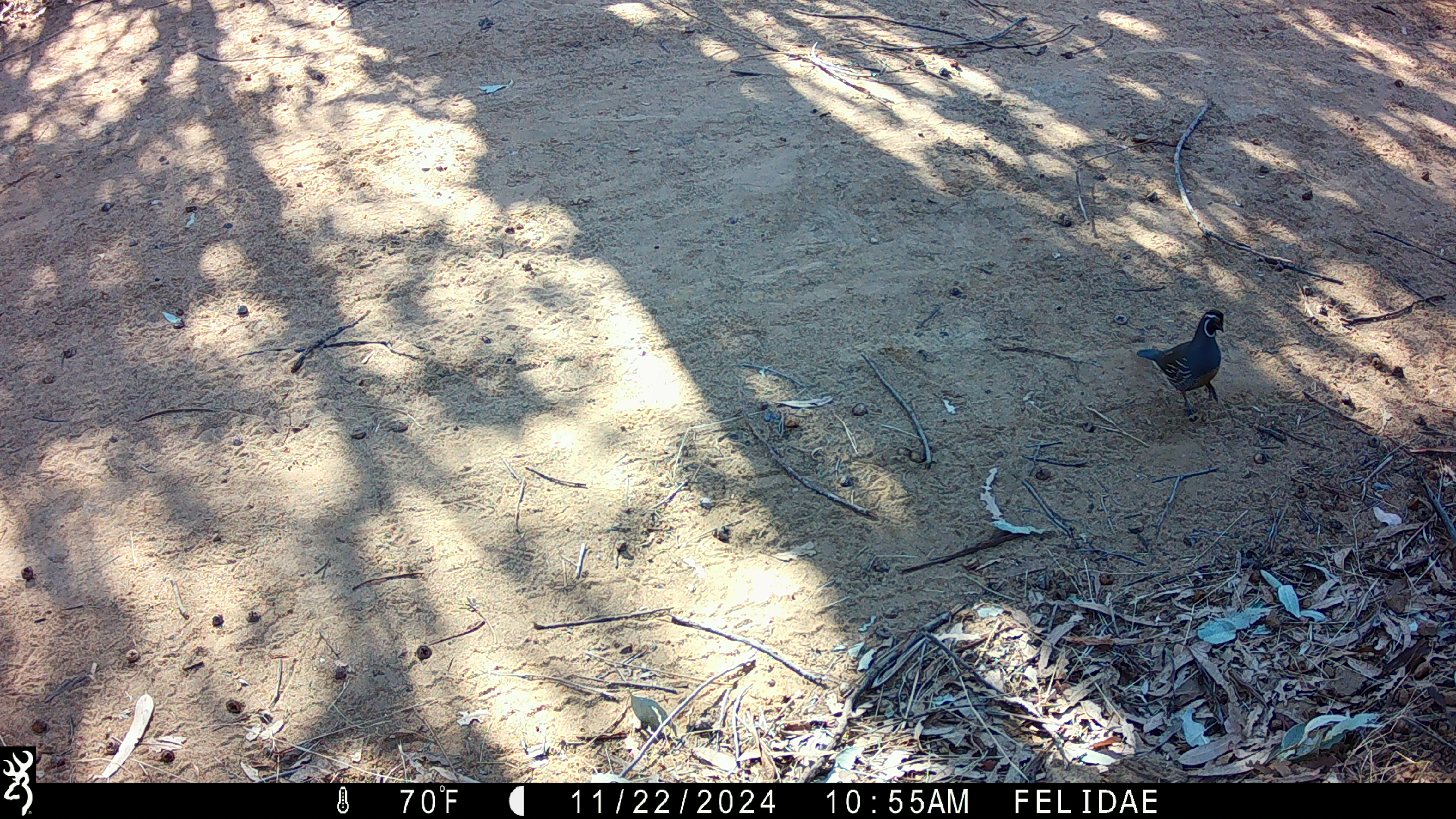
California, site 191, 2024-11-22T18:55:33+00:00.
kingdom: Animalia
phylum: Chordata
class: Aves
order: Galliformes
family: Odontophoridae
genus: Callipepla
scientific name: Callipepla californica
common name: california quail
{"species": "california quail (Callipepla californica)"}